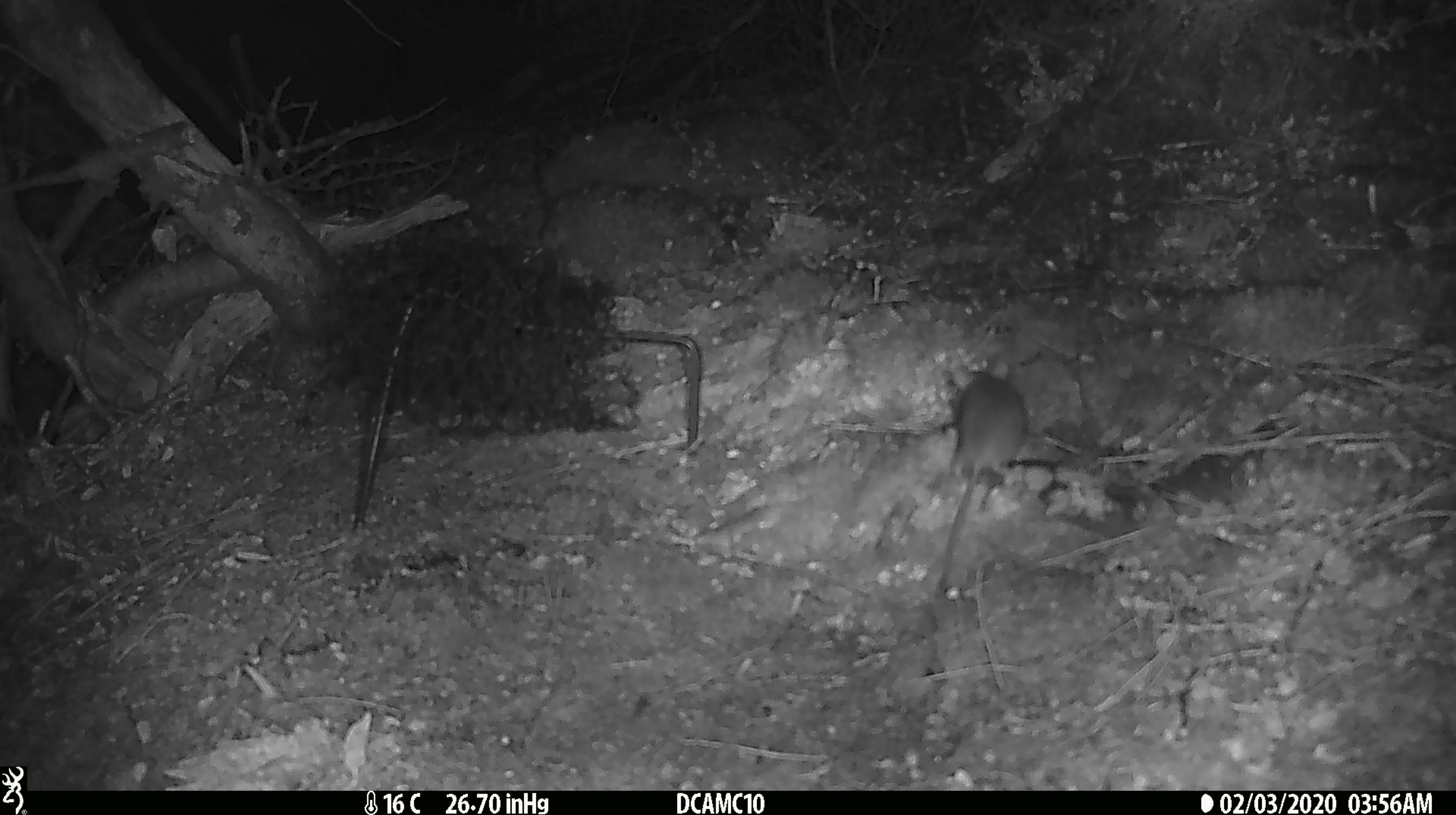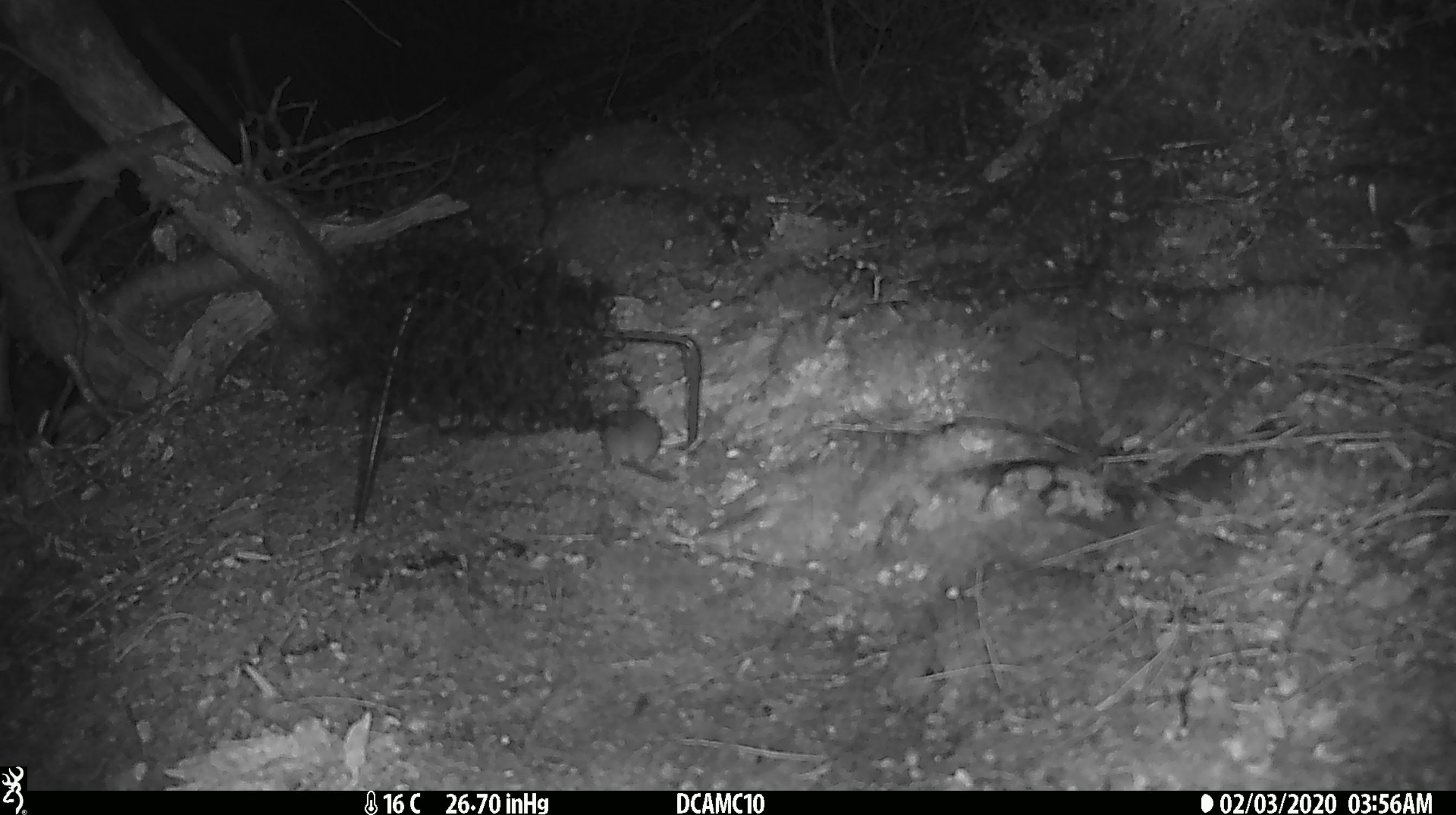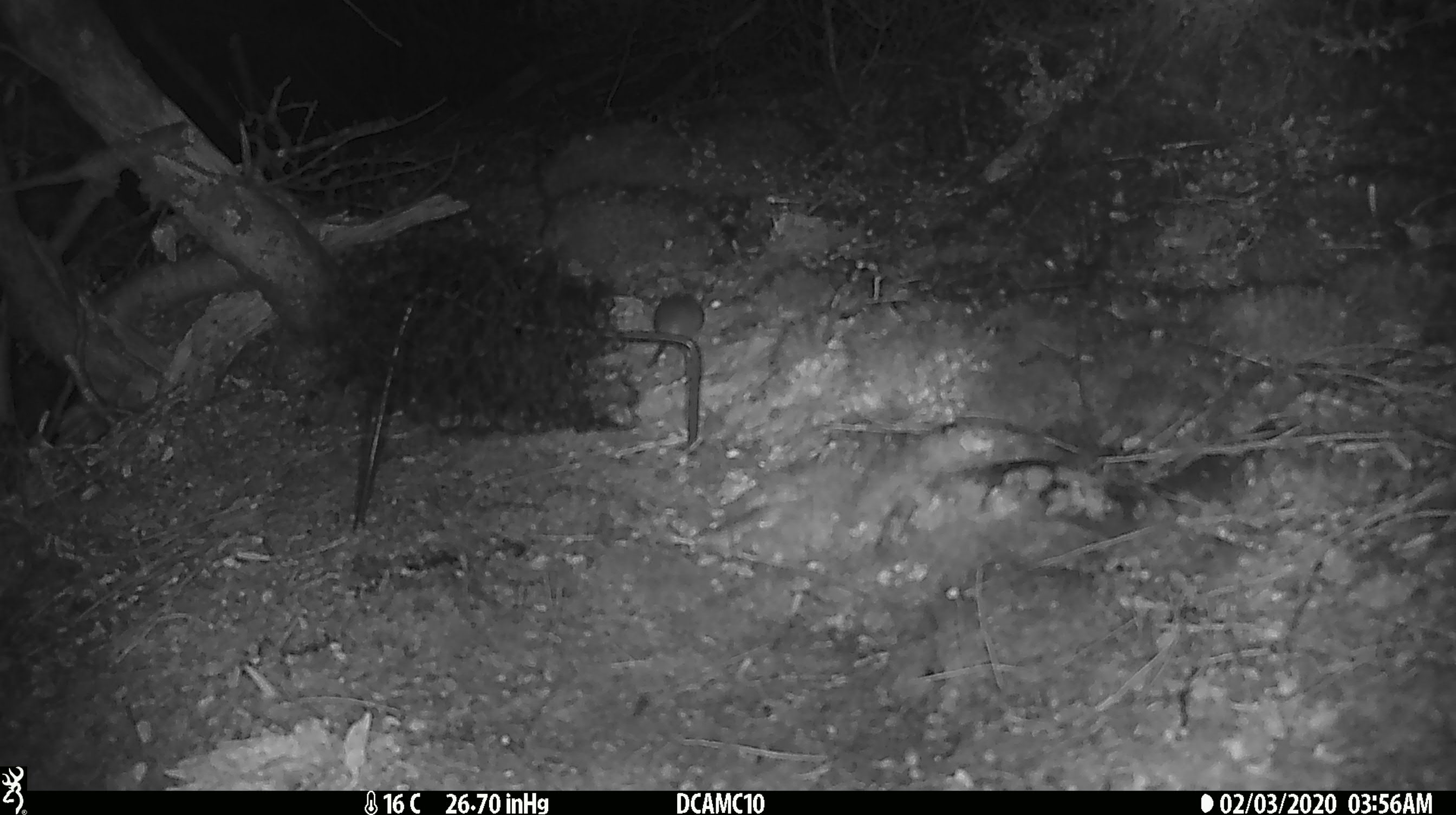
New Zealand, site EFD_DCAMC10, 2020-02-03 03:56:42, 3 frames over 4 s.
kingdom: Animalia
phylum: Chordata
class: Mammalia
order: Rodentia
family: Muridae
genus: Mus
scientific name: Mus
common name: mouse